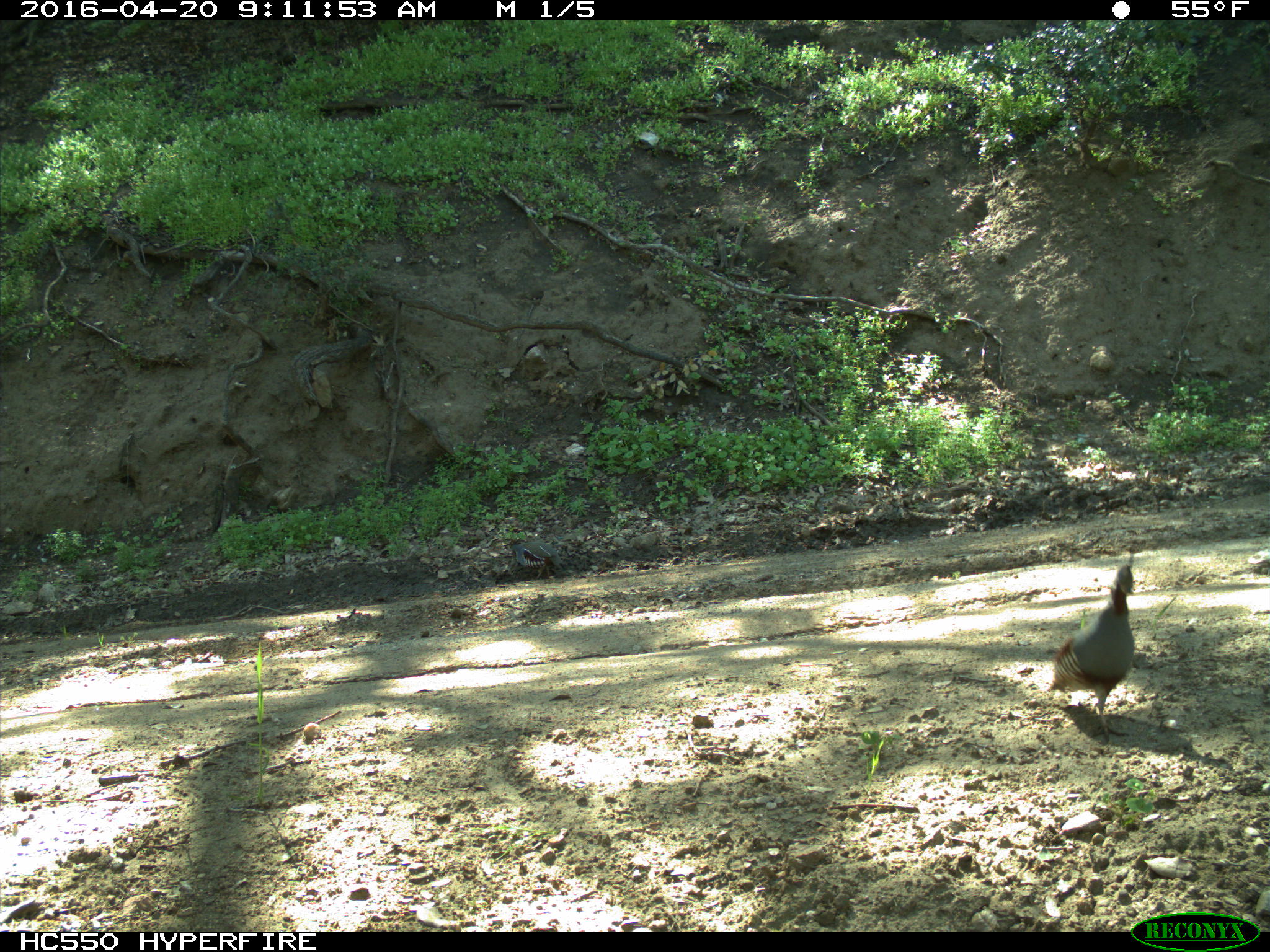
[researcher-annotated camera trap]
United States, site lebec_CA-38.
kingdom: Animalia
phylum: Chordata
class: Aves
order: Galliformes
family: Odontophoridae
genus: Callipepla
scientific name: Callipepla californica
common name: california quail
Callipepla californica (california quail).